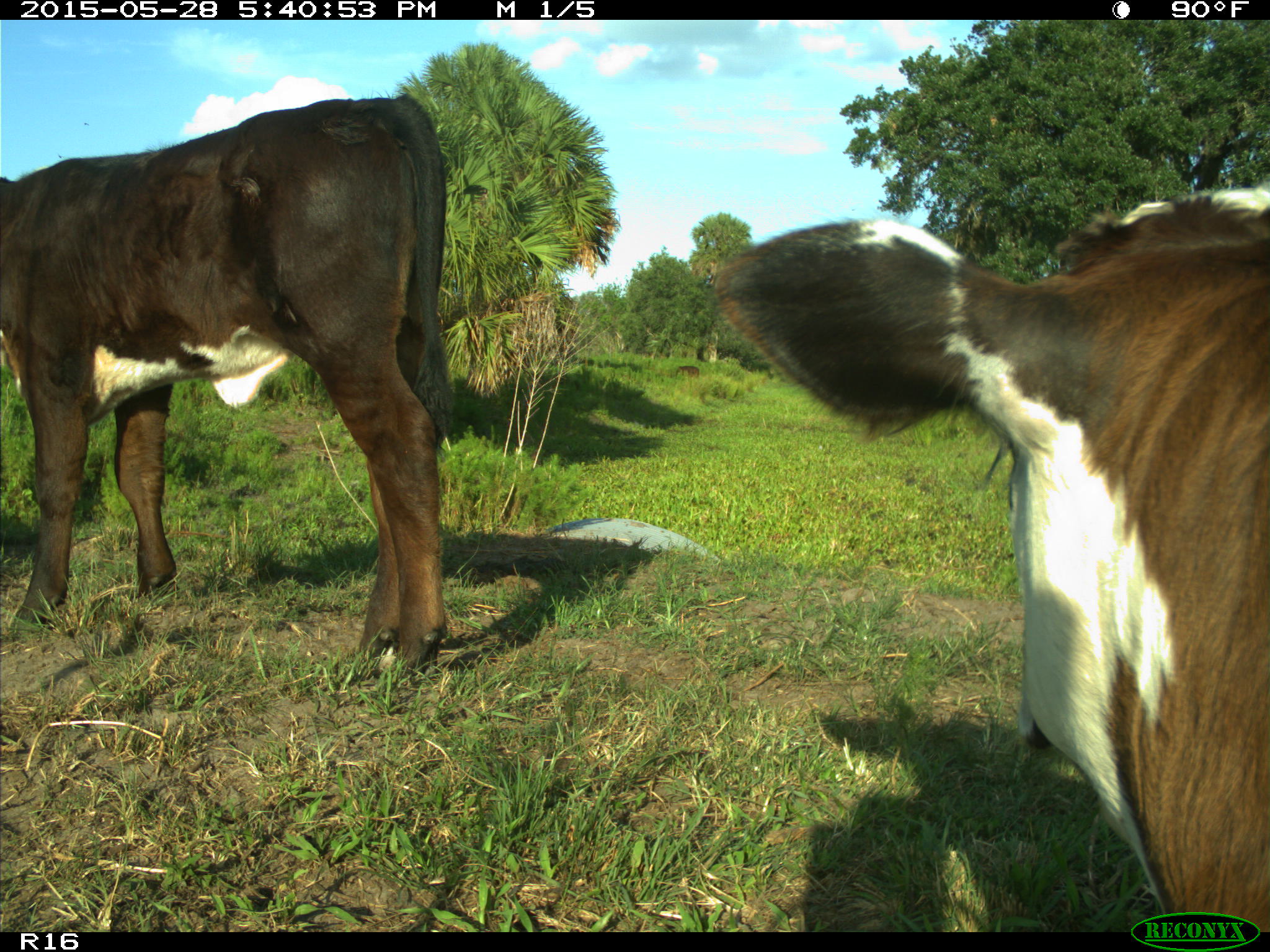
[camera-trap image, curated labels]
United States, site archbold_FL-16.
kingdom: Animalia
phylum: Chordata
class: Mammalia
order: Artiodactyla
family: Bovidae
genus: Bos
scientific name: Bos taurus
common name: domestic cow